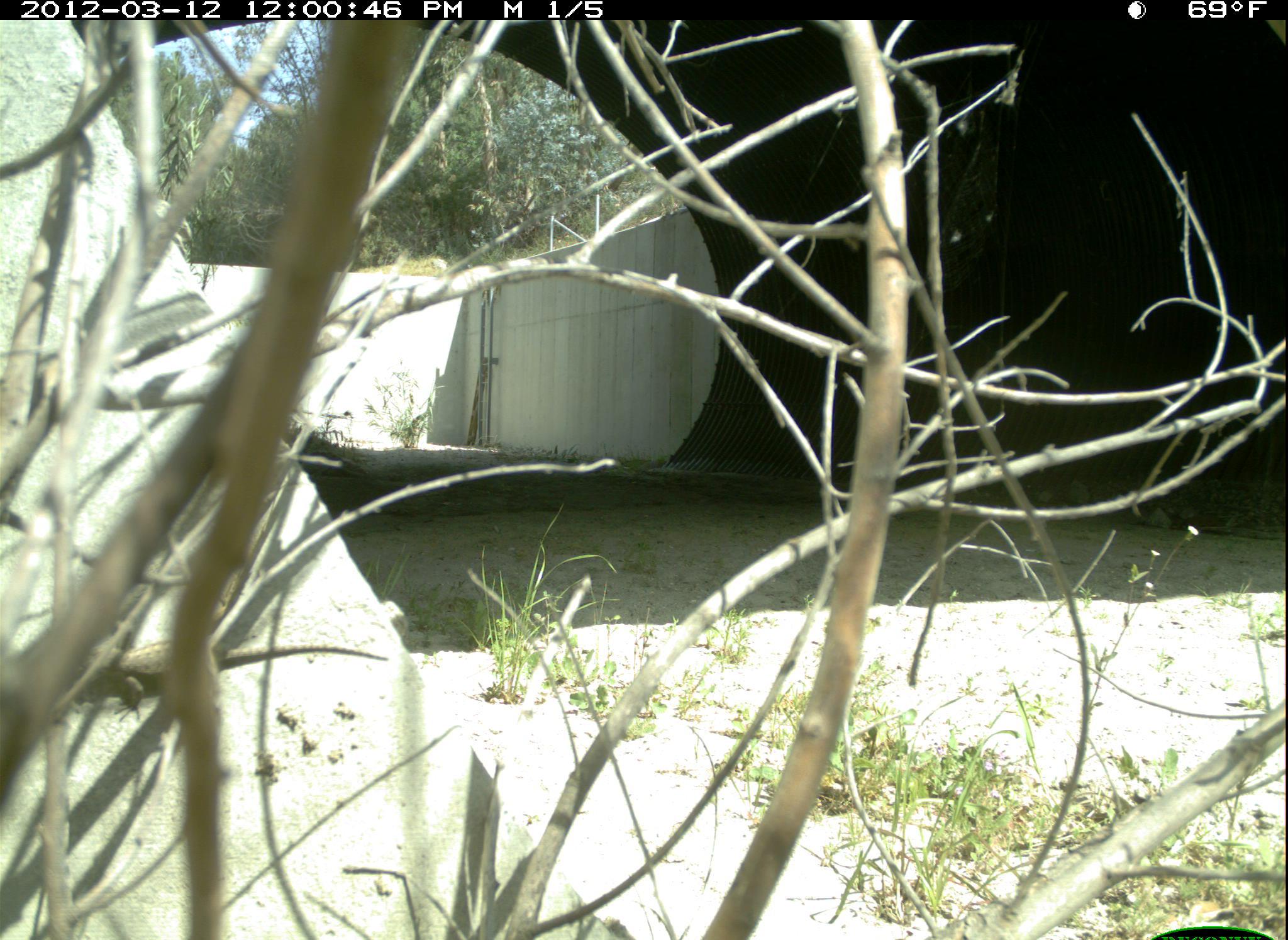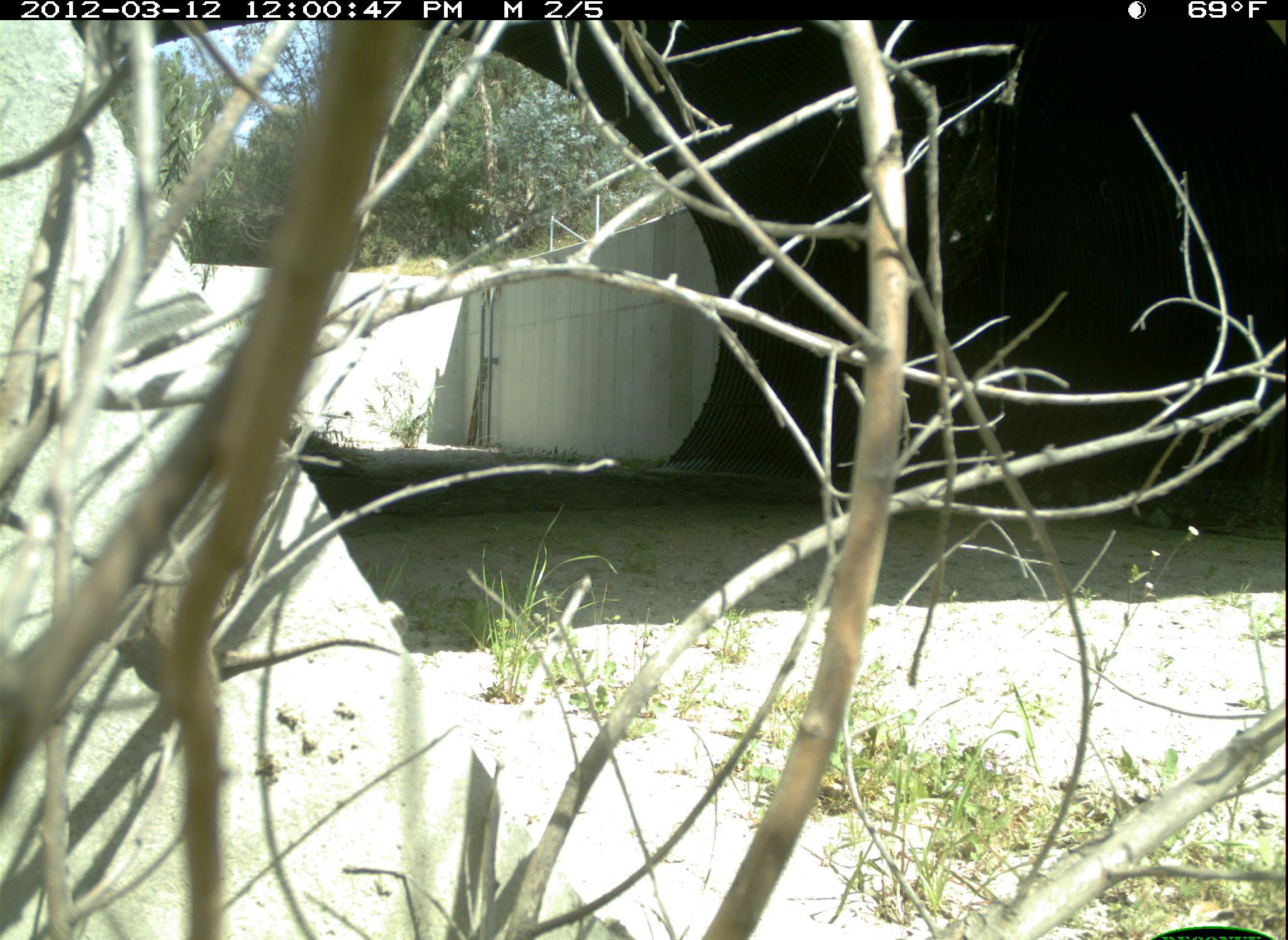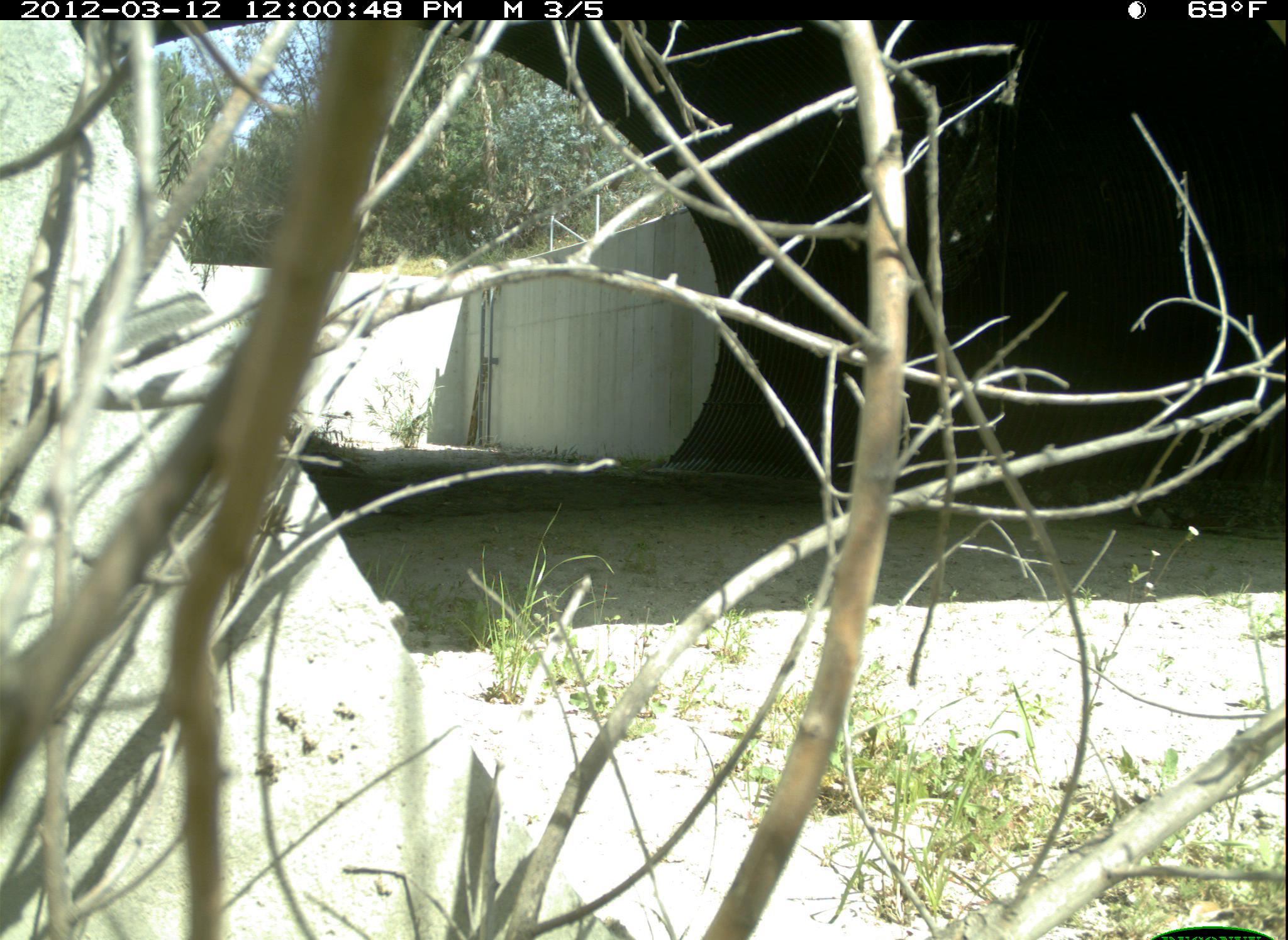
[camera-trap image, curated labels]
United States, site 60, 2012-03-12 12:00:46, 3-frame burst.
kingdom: Animalia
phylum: Chordata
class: Reptilia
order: Squamata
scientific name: Squamata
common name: lizard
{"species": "lizard (Squamata)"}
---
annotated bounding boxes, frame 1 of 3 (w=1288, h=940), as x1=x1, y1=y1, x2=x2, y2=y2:
lizard: x1=68, y1=641, x2=388, y2=722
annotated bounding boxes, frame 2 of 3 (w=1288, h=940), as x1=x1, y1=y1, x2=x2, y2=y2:
lizard: x1=111, y1=620, x2=400, y2=696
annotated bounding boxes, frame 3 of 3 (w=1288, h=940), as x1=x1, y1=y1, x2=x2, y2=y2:
lizard: x1=176, y1=412, x2=307, y2=716